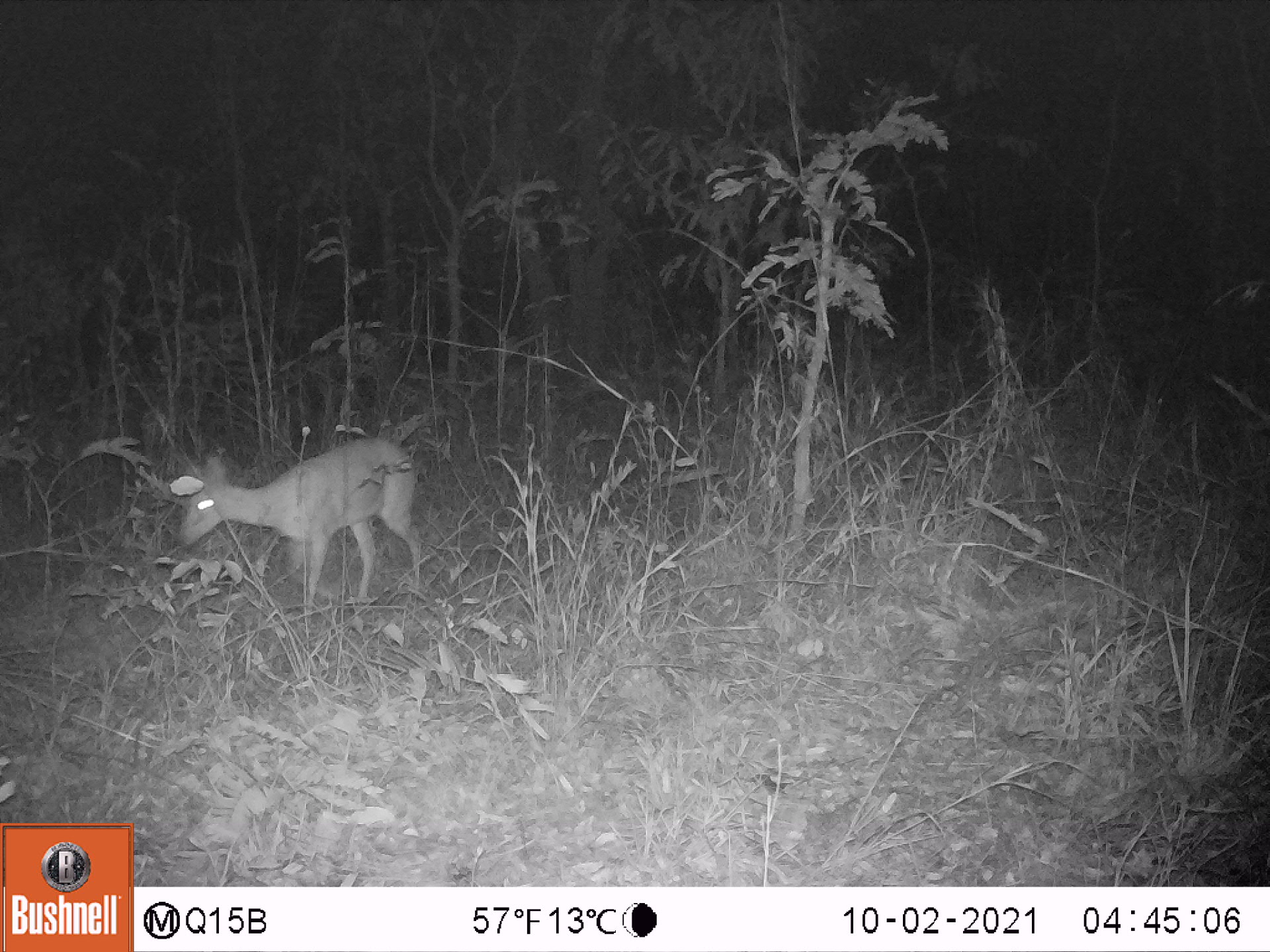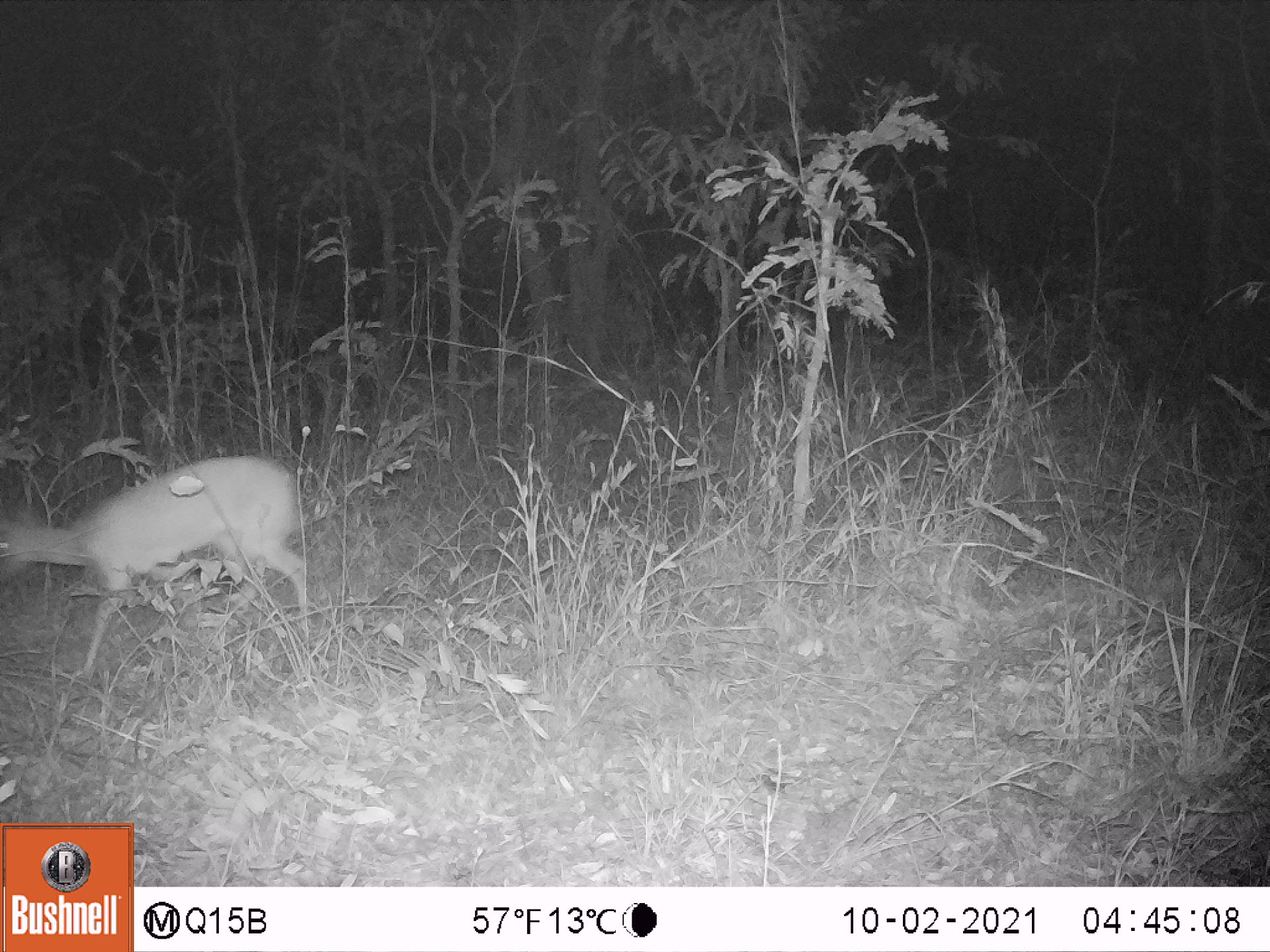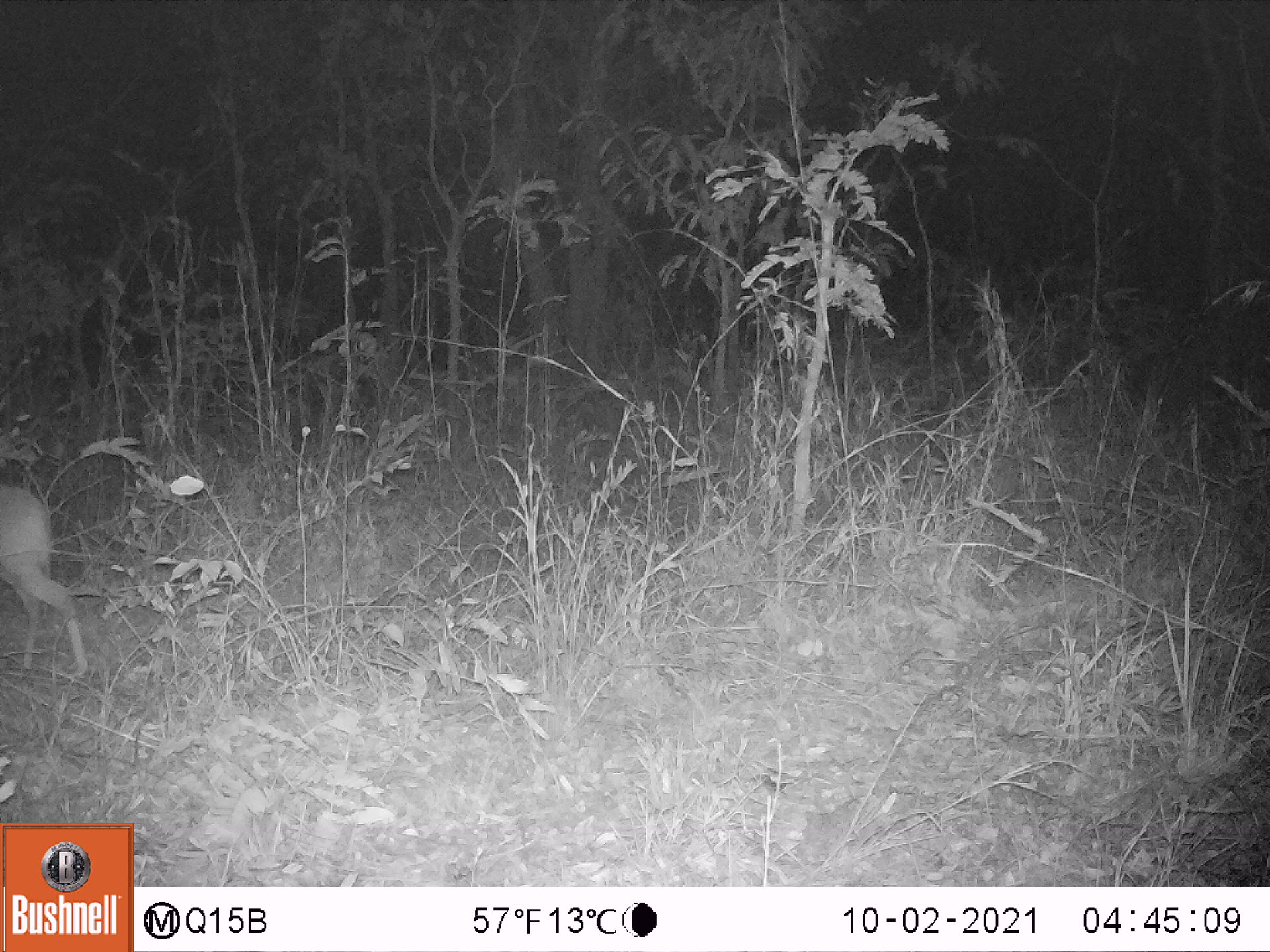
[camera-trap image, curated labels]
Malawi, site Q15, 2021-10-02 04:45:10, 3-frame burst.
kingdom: Animalia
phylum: Chordata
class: Mammalia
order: Artiodactyla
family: Bovidae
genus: Sylvicapra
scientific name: Sylvicapra grimmia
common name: common duiker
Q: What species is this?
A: Common duiker (Sylvicapra grimmia).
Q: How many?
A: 1.